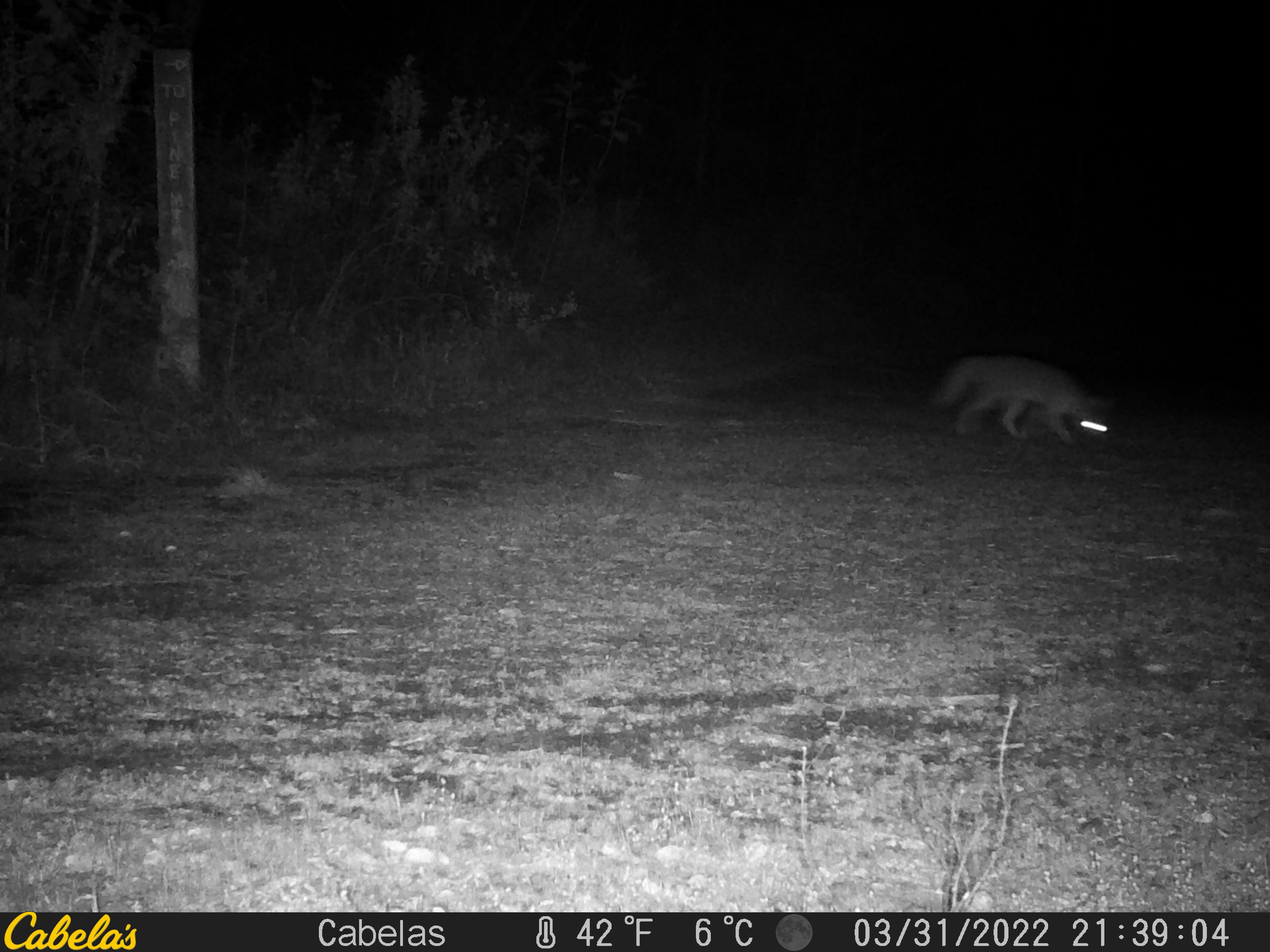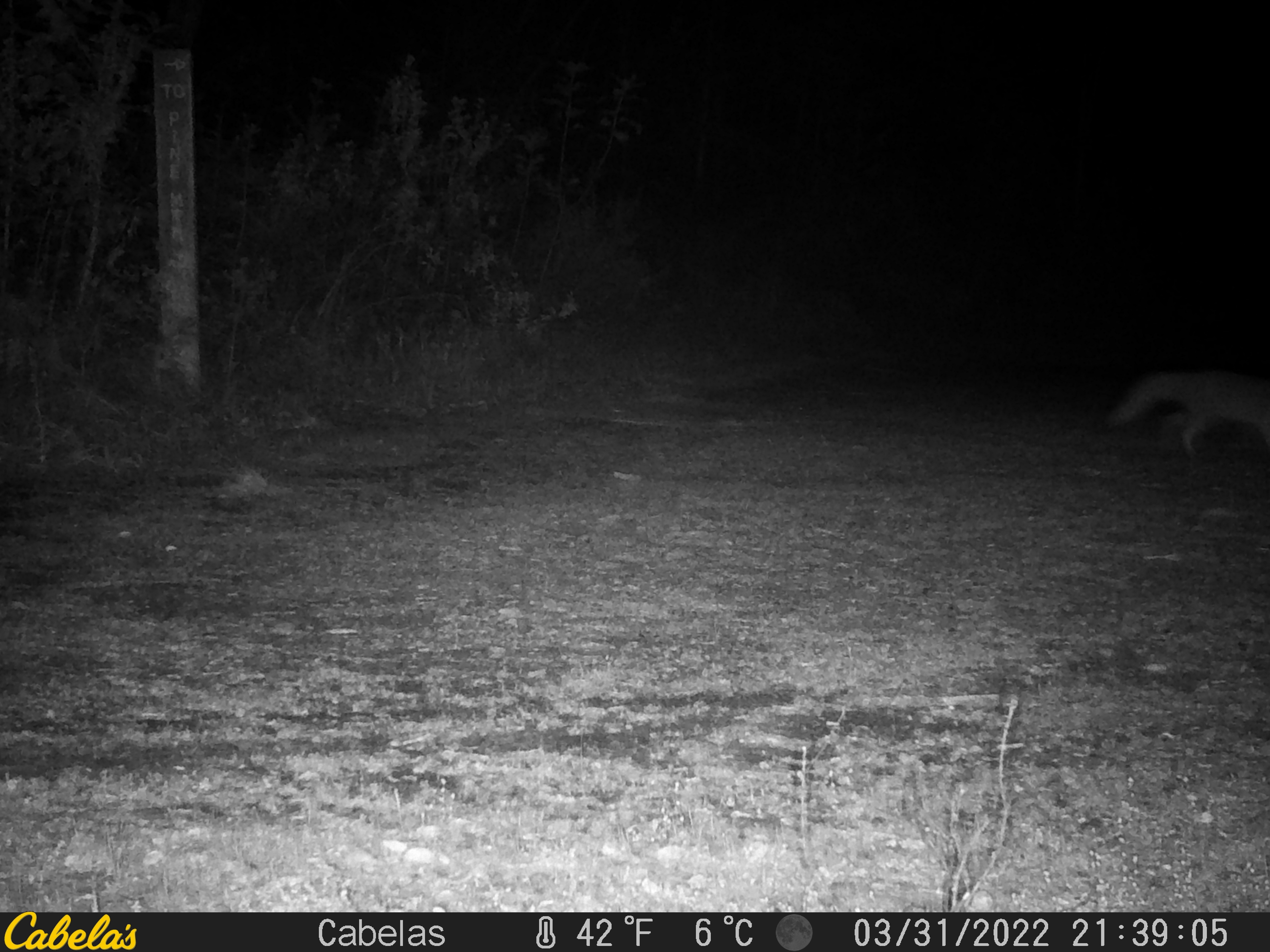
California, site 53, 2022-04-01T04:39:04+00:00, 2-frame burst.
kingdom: Animalia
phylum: Chordata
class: Mammalia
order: Carnivora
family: Canidae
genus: Urocyon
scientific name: Urocyon cinereoargenteus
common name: gray fox